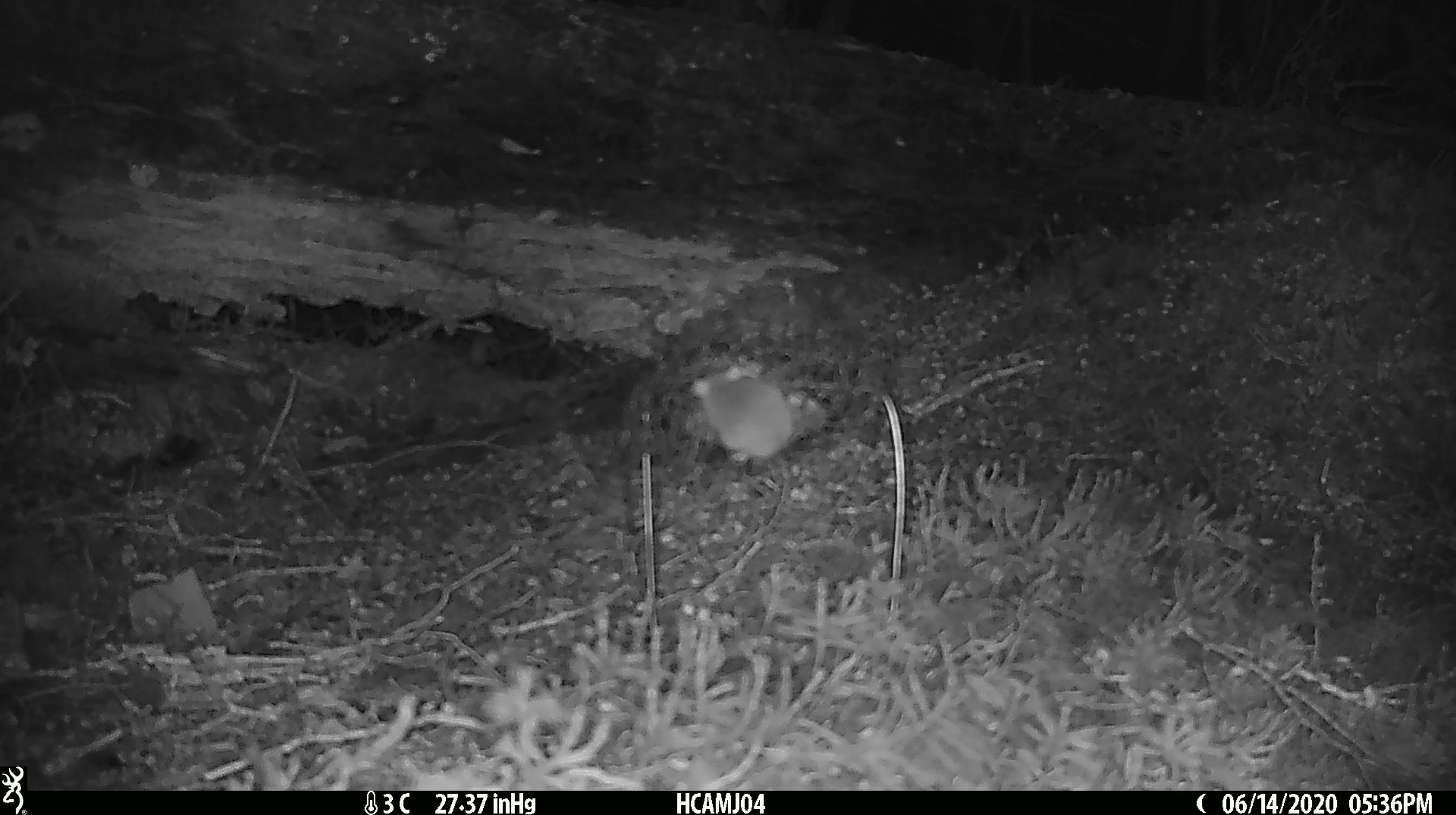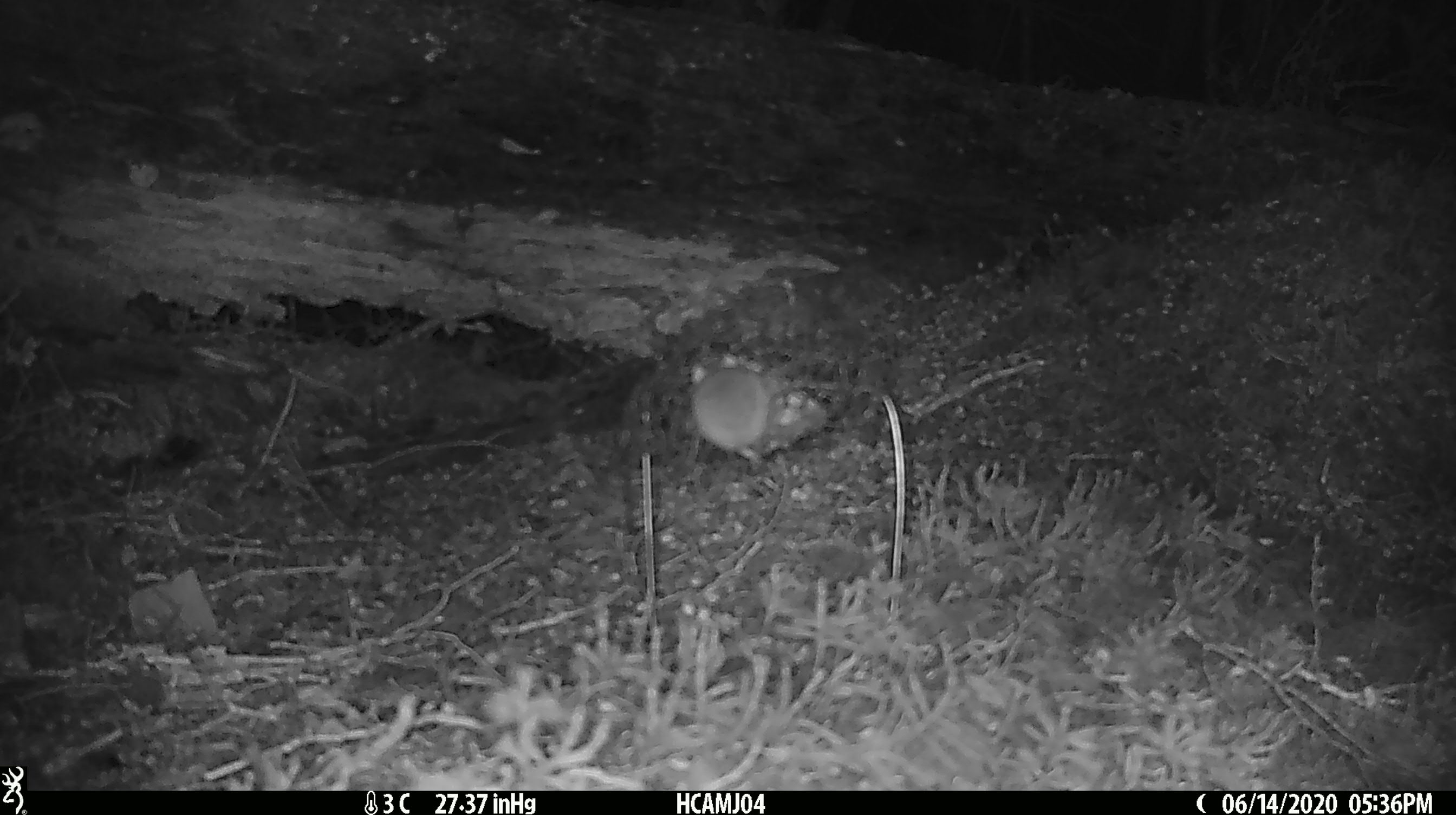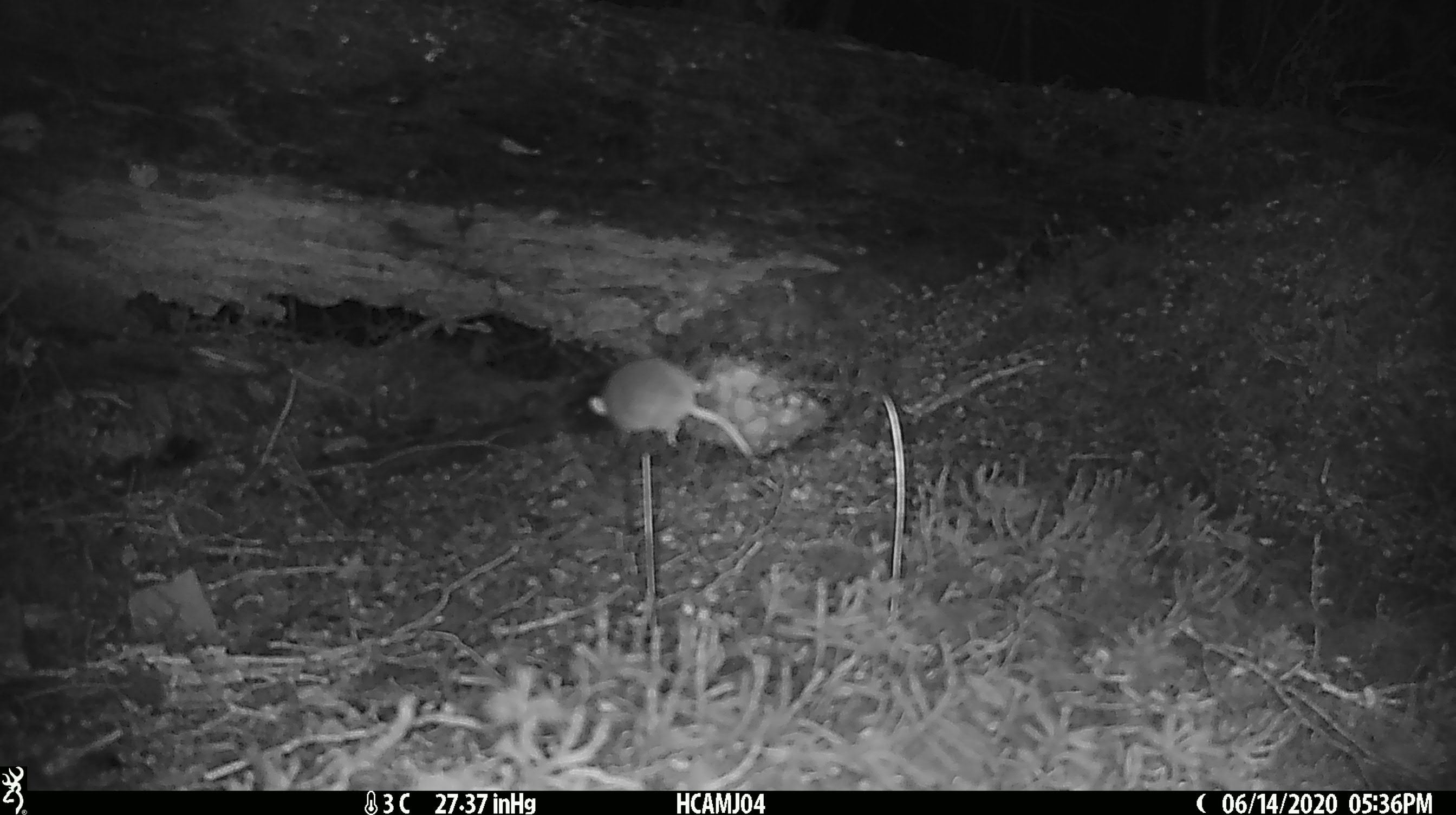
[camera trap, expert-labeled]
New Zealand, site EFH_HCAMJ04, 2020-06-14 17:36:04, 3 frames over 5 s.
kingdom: Animalia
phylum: Chordata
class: Mammalia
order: Rodentia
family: Muridae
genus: Mus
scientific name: Mus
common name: mouse